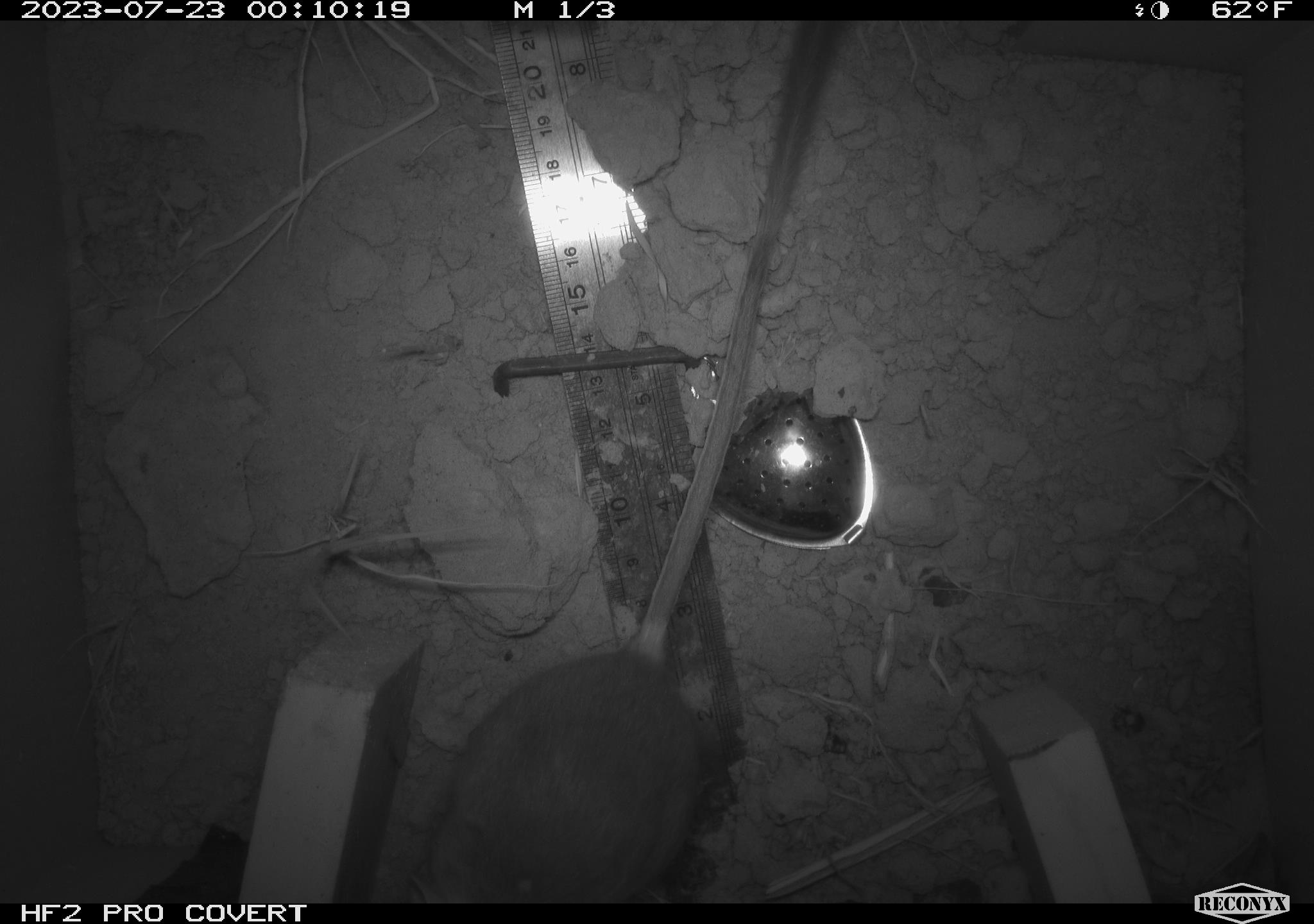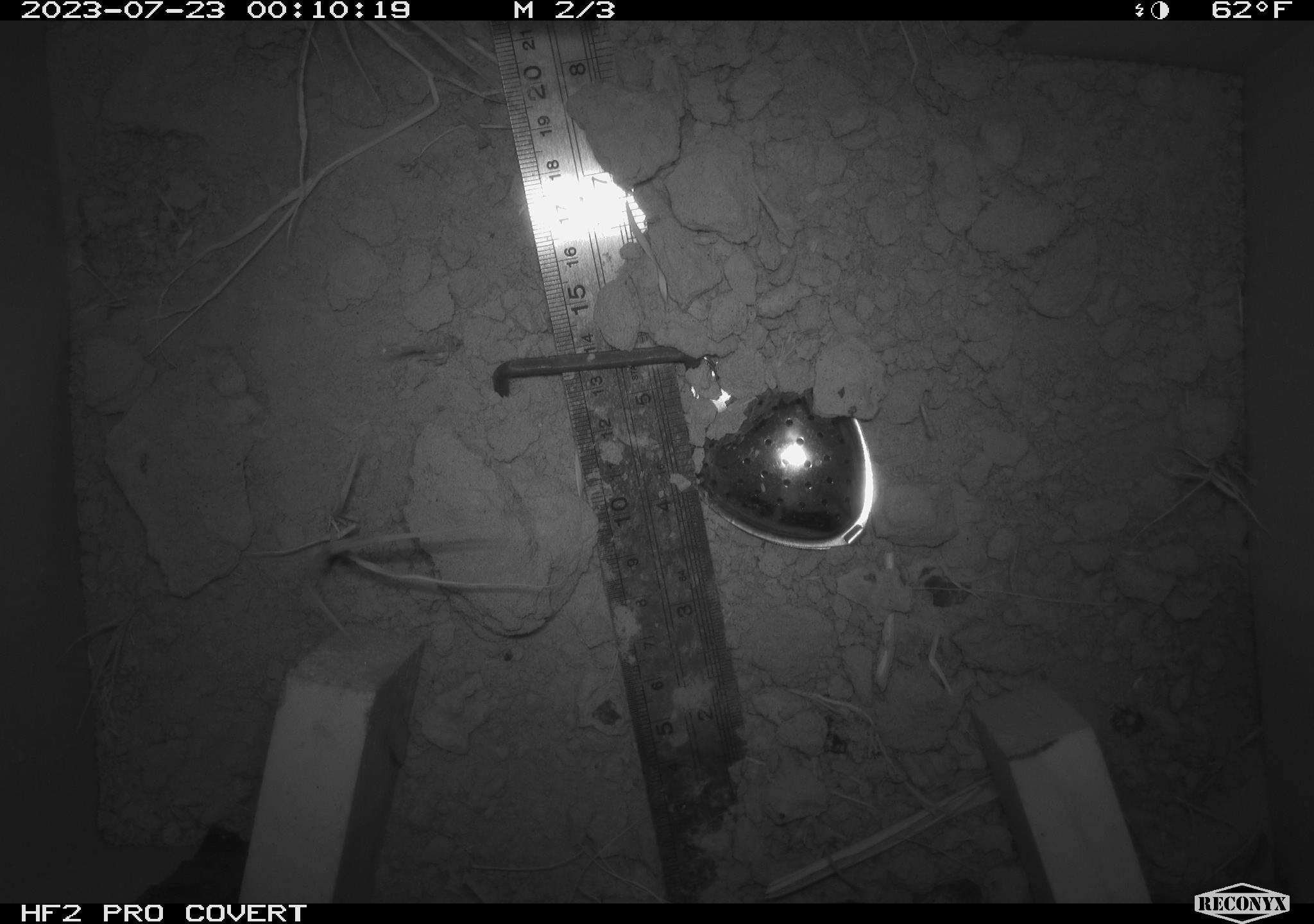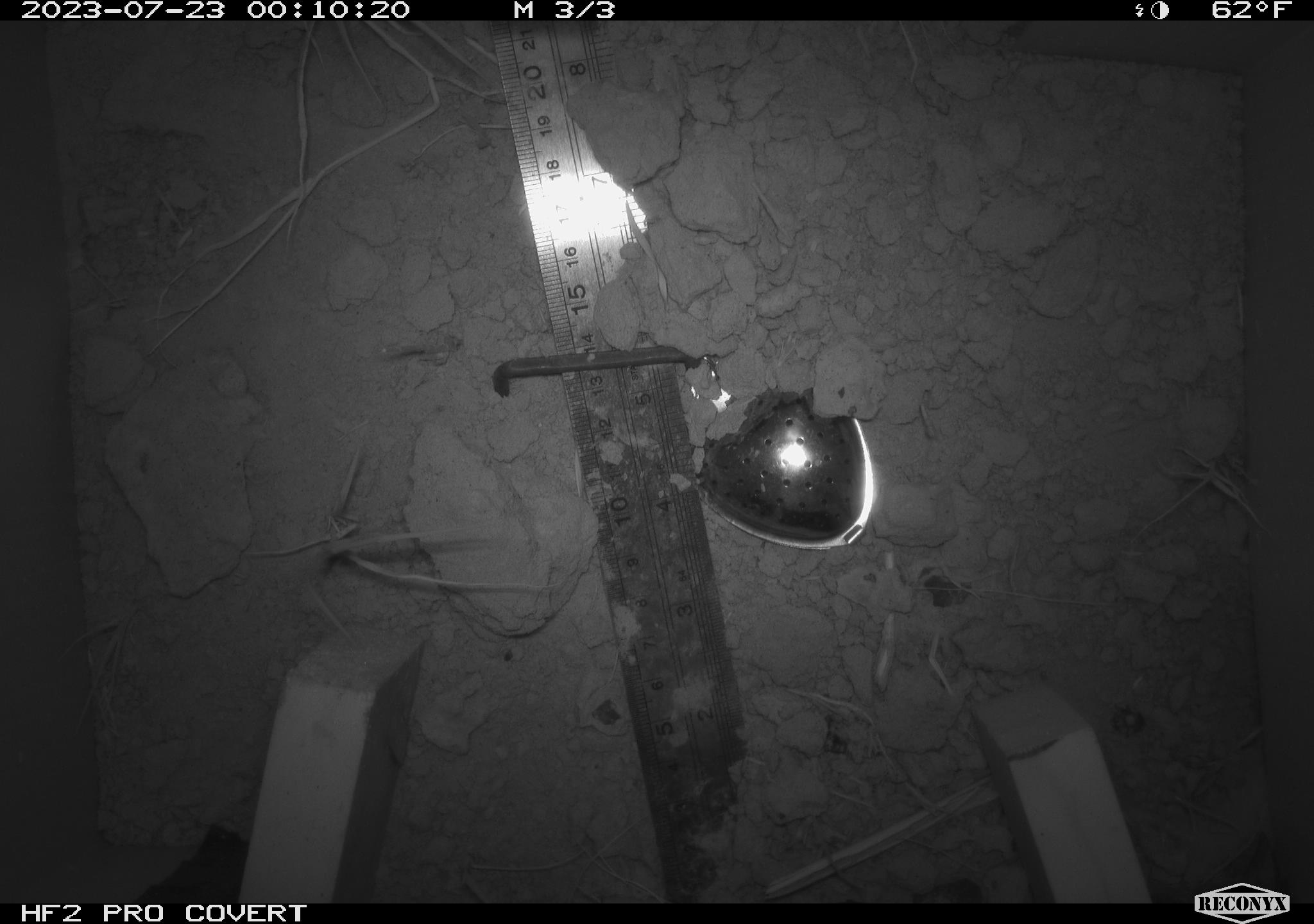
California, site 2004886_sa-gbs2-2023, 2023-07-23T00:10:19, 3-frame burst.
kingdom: Animalia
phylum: Chordata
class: Mammalia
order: Rodentia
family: Heteromyidae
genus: Dipodomys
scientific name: Dipodomys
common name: kangaroo rats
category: dipodomys species